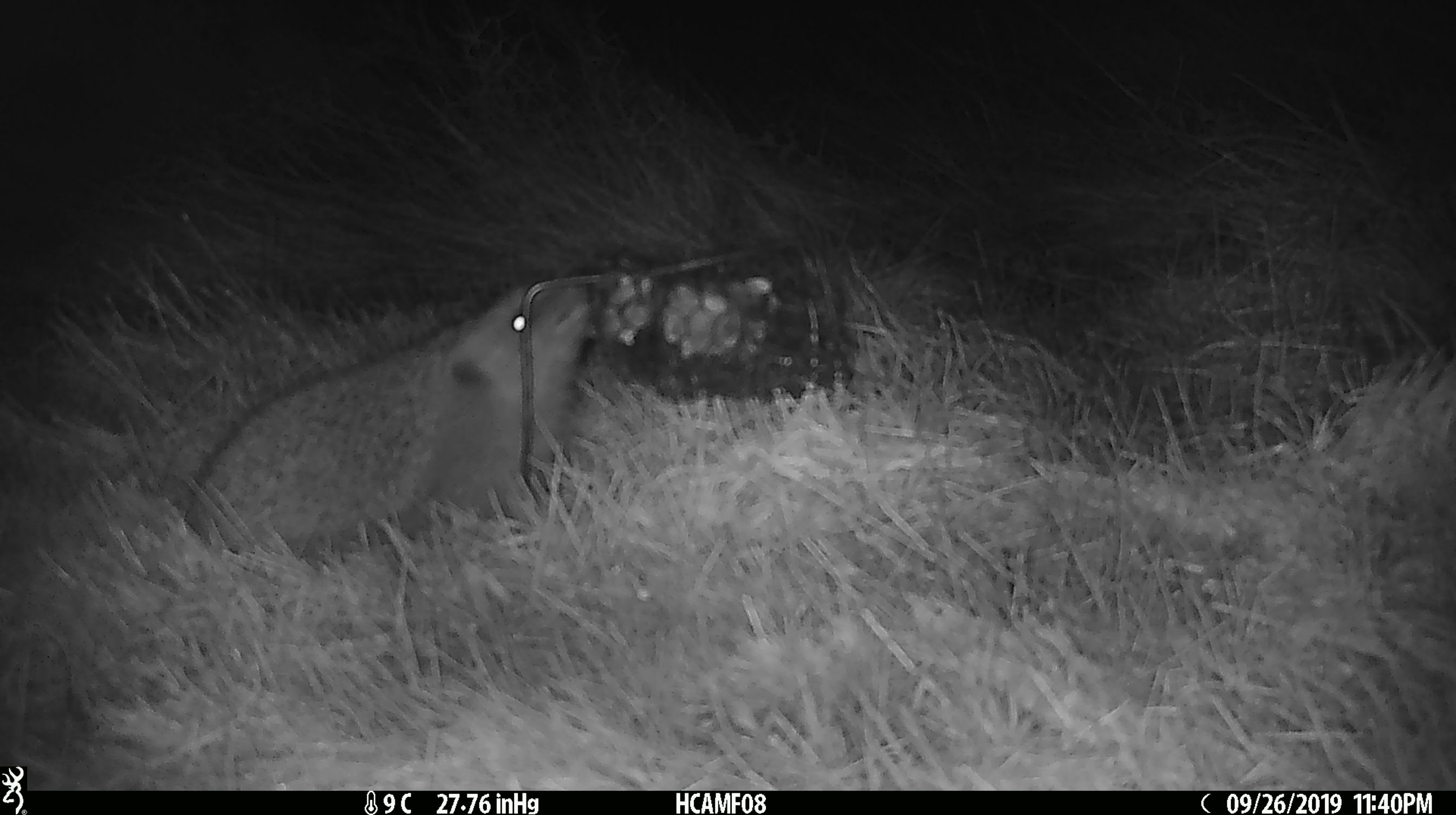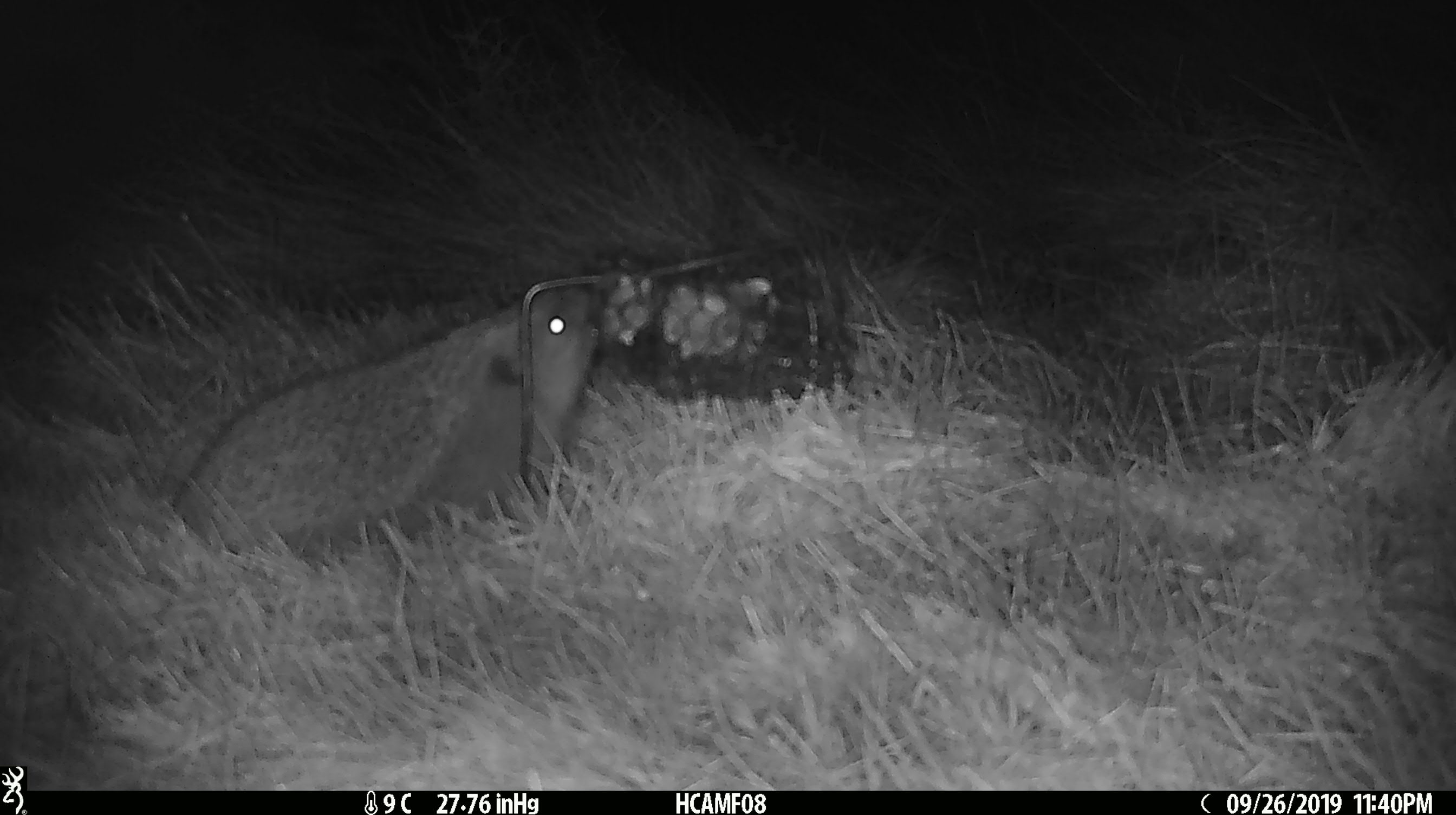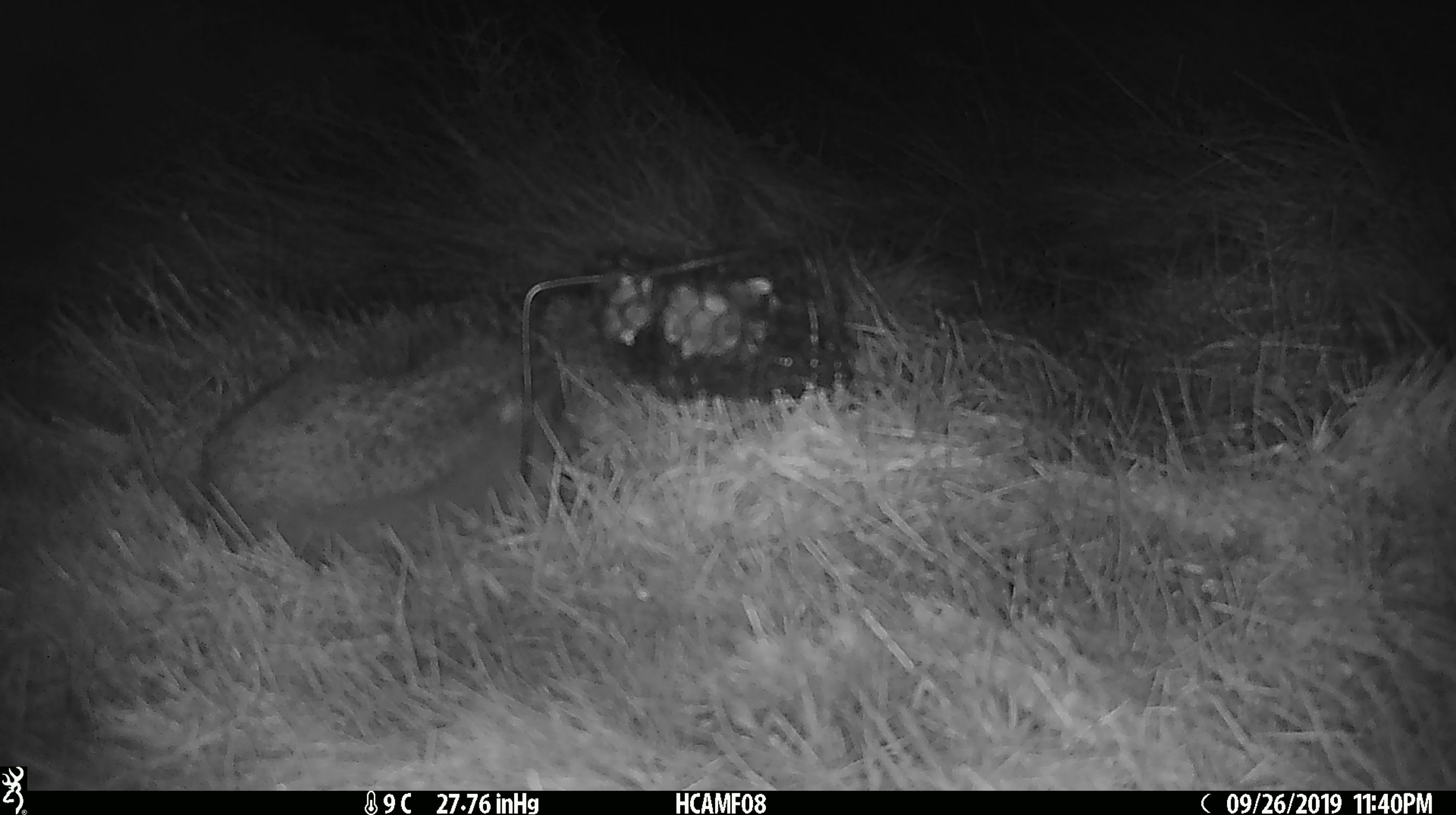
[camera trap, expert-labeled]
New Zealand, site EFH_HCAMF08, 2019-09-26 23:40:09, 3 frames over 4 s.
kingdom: Animalia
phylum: Chordata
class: Mammalia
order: Eulipotyphla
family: Erinaceidae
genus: Erinaceus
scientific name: Erinaceus europaeus europaeus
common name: european hedgehog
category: hedgehog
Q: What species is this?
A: Hedgehog (european hedgehog) (Erinaceus europaeus europaeus).